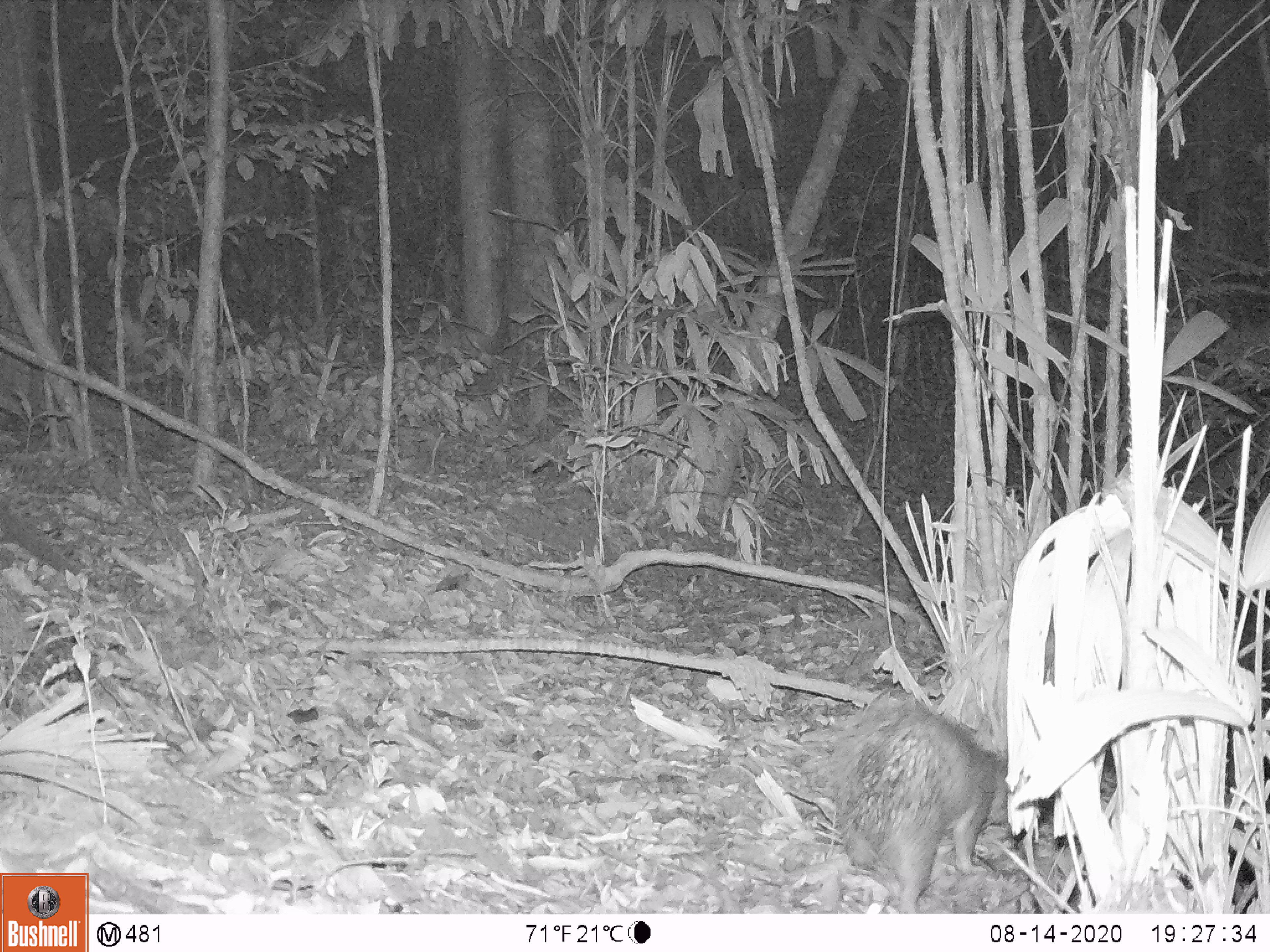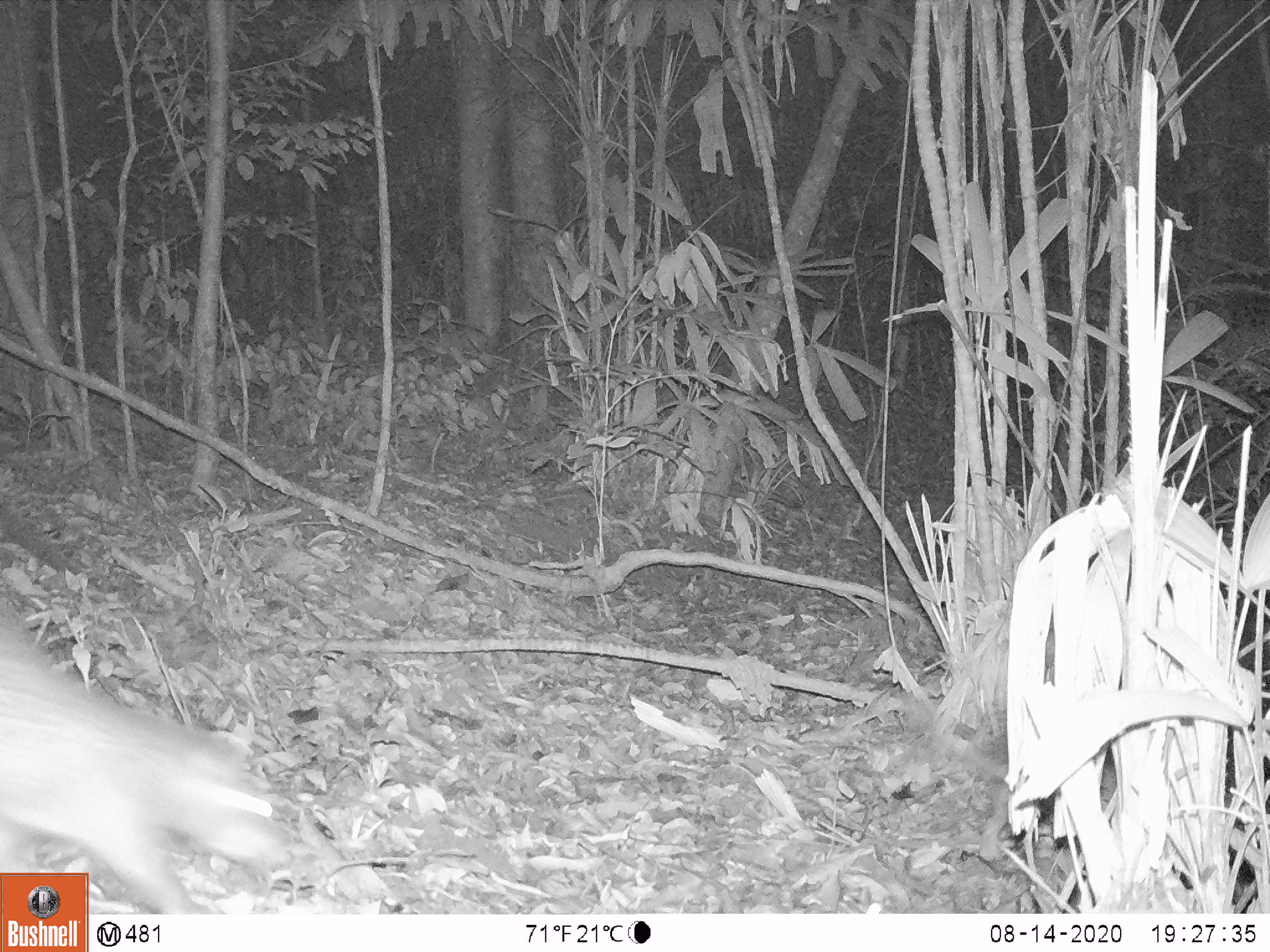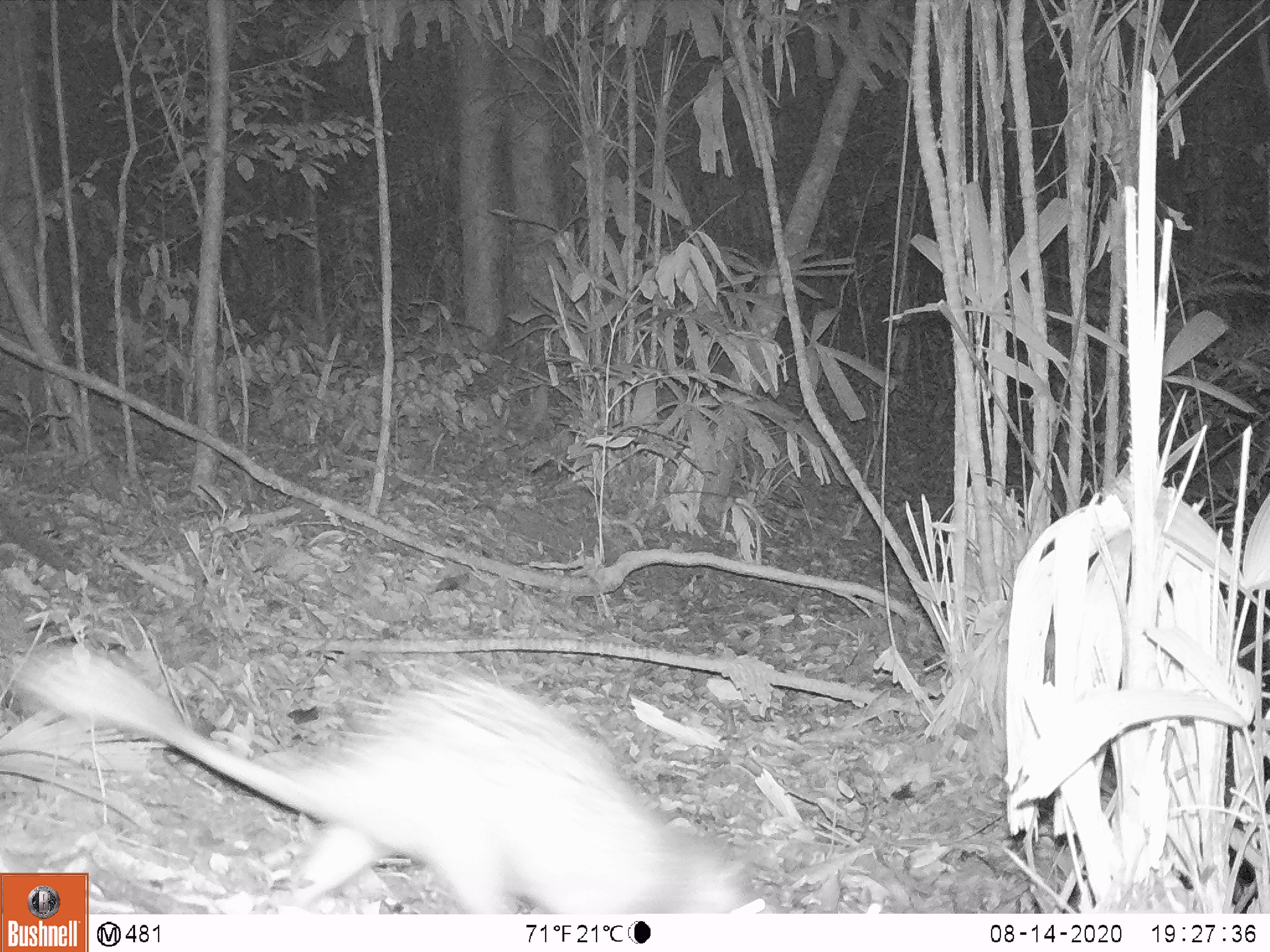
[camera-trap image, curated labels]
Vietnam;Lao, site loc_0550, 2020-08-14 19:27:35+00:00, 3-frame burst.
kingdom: Animalia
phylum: Chordata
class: Mammalia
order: Rodentia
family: Hystricidae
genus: Atherurus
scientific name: Atherurus macrourus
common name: asiatic brush-tailed porcupine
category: asiatic brush tailed porcupine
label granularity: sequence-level